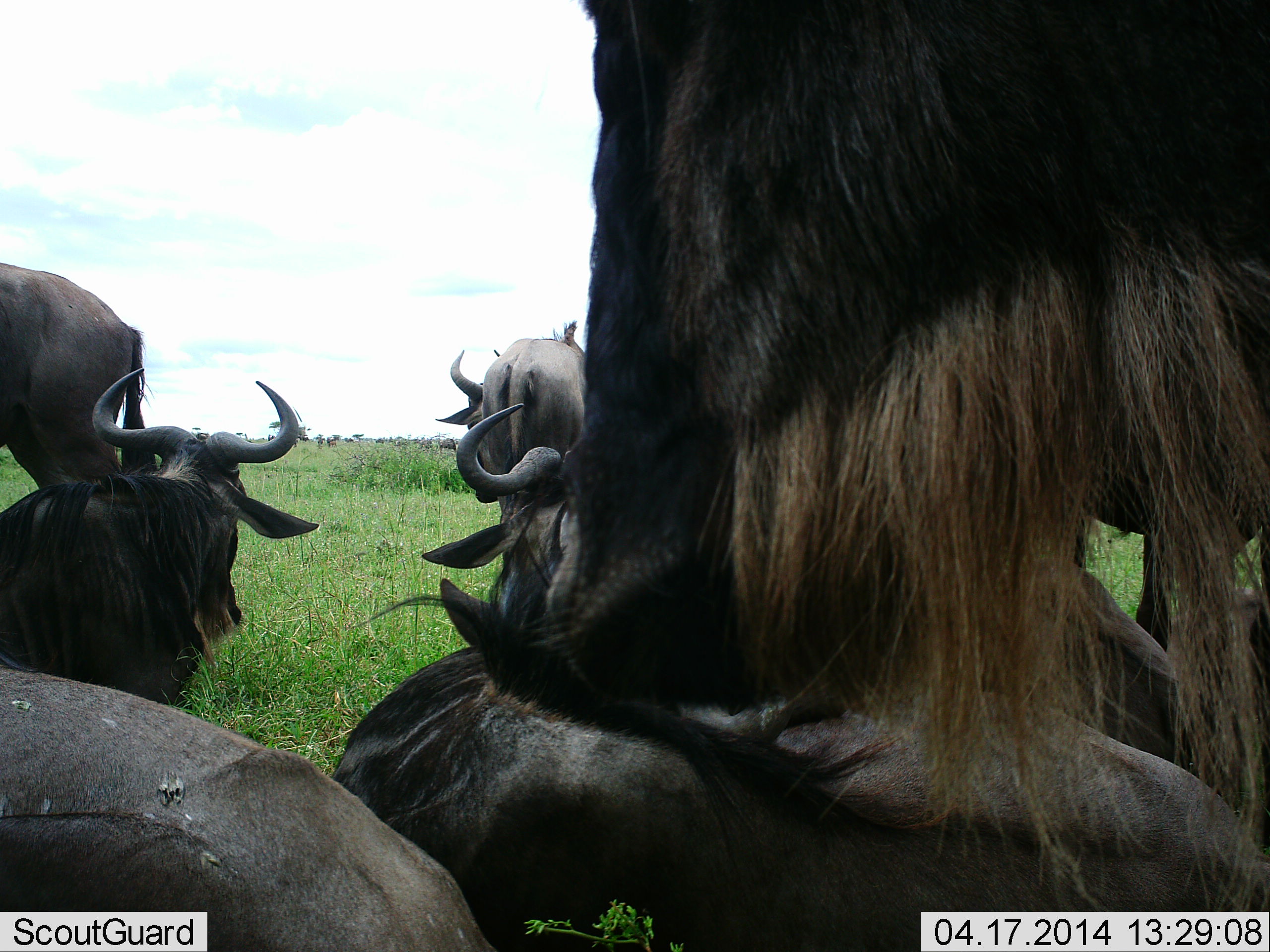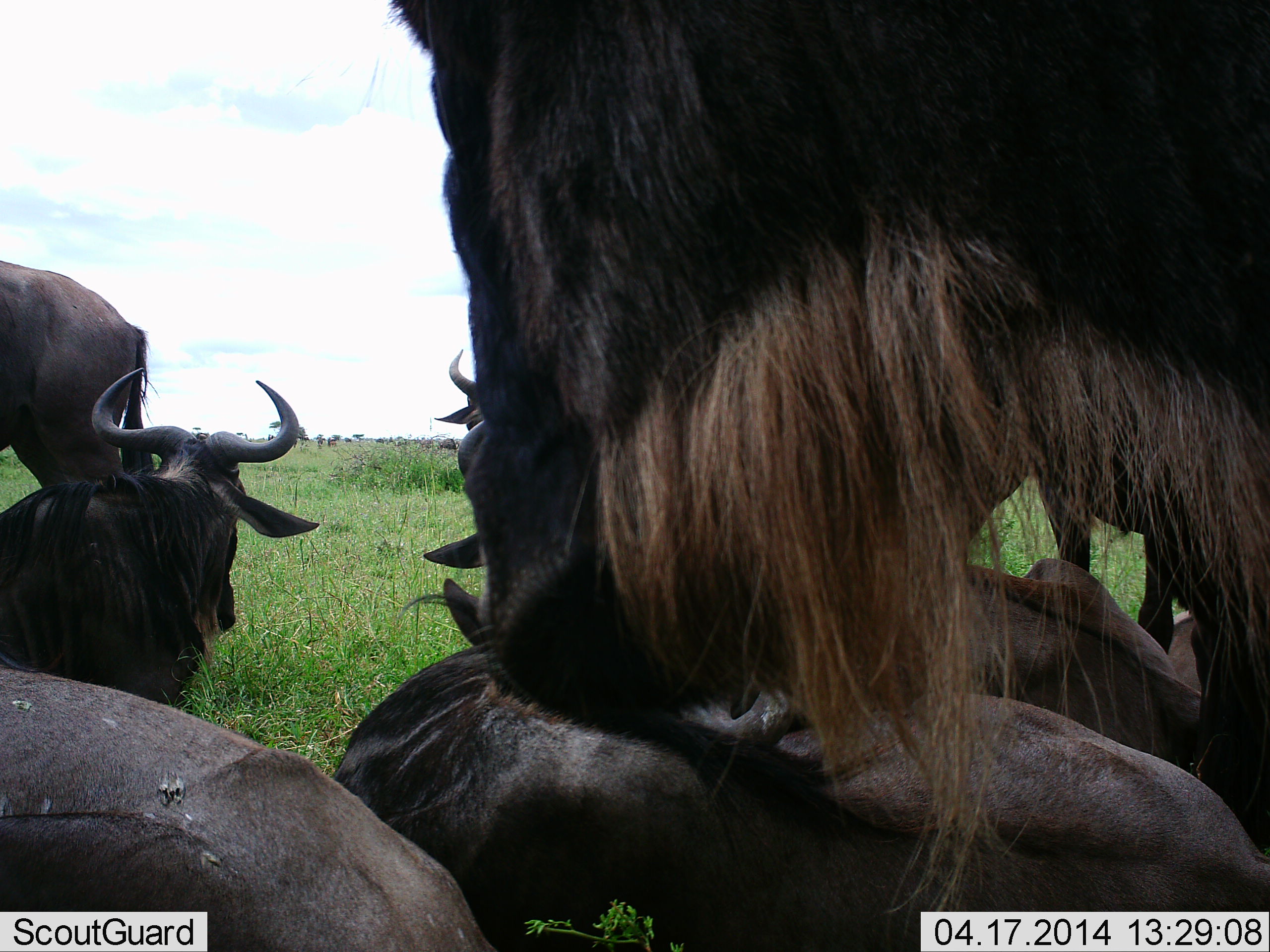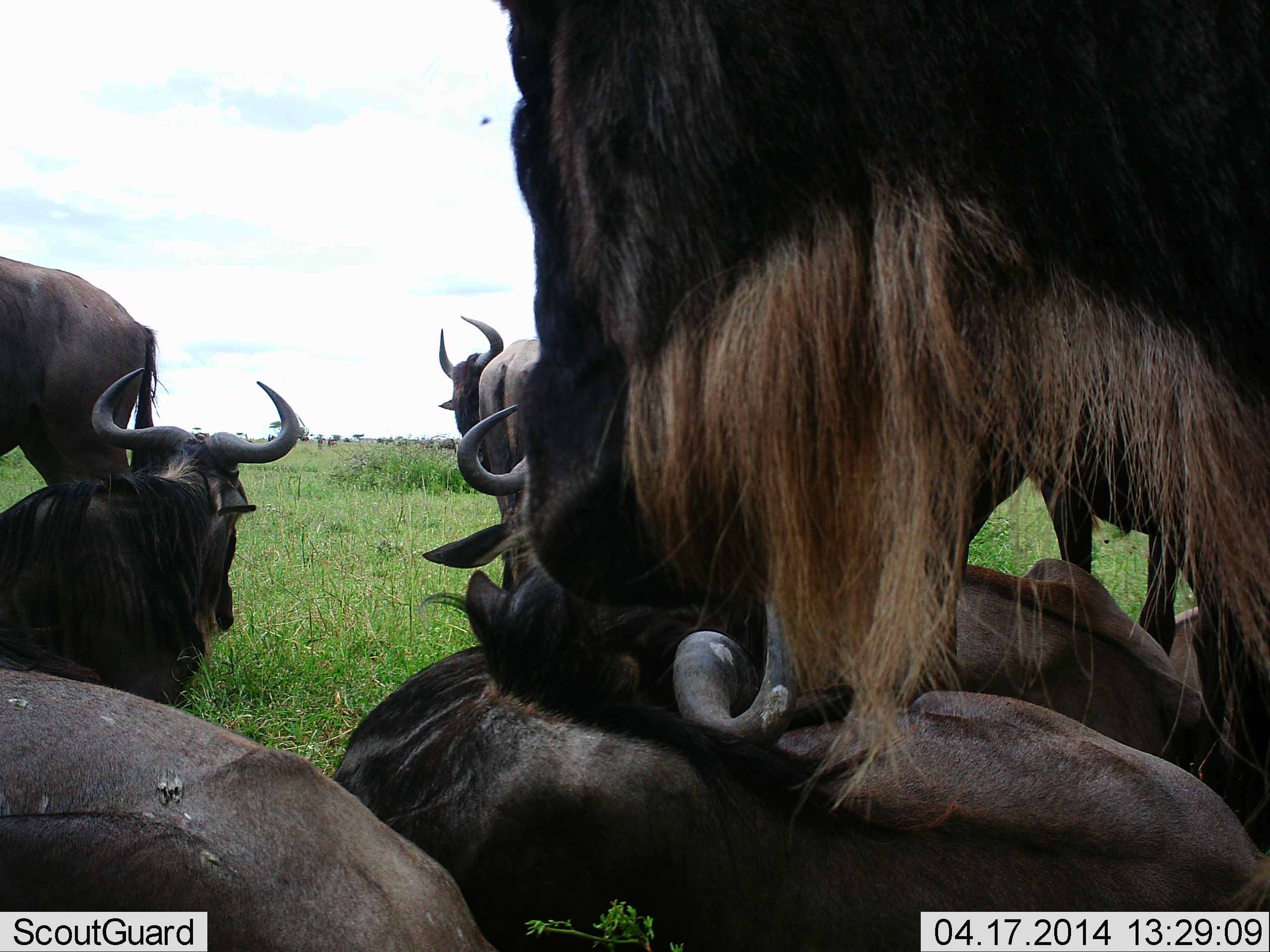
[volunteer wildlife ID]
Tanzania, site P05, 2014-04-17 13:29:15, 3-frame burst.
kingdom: Animalia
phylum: Chordata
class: Mammalia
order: Artiodactyla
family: Bovidae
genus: Connochaetes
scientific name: Connochaetes taurinus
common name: blue wildebeest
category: wildebeest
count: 7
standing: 50%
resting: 100%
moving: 0%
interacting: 10%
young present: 0%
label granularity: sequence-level